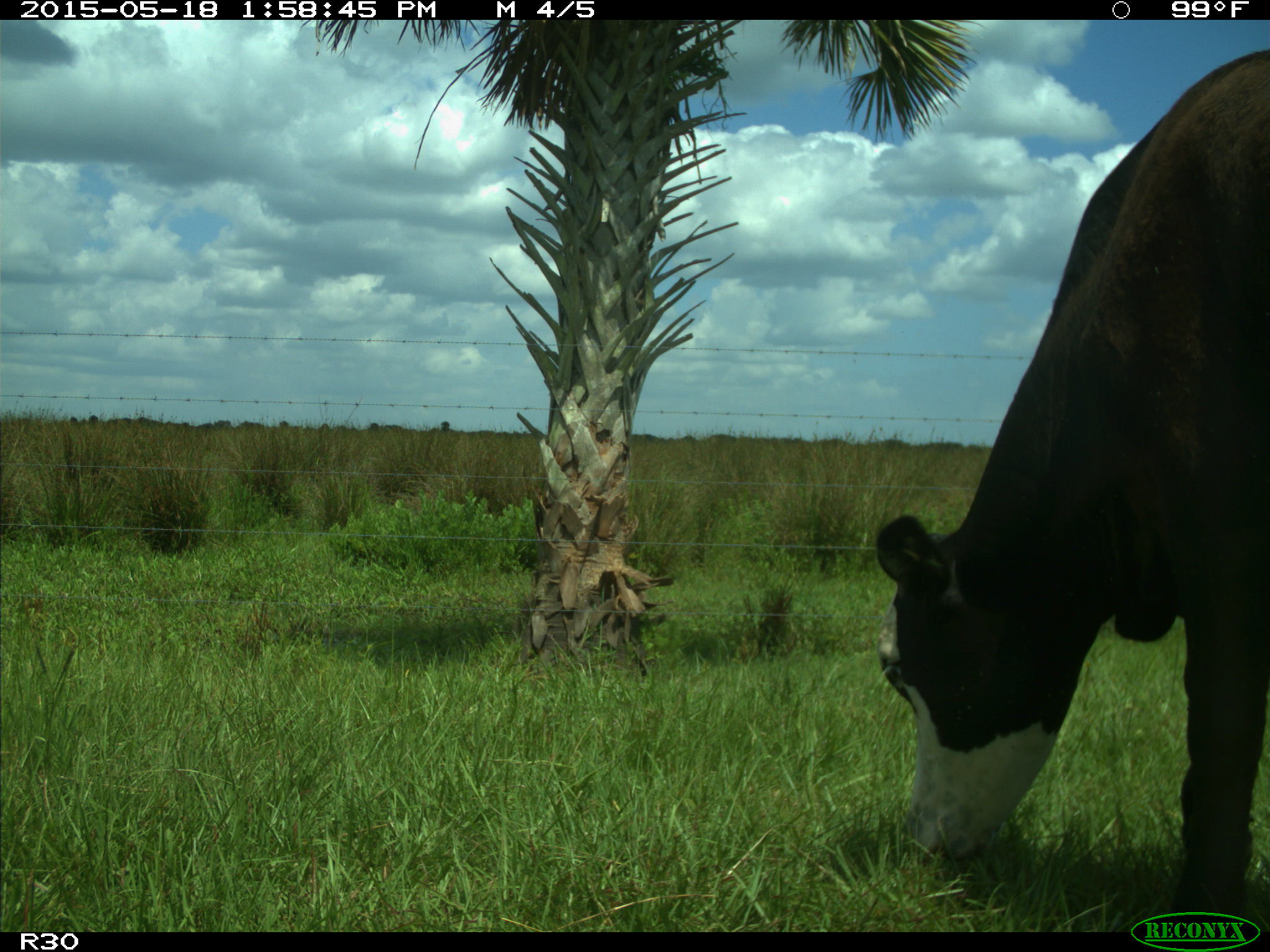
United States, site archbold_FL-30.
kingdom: Animalia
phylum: Chordata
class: Mammalia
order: Artiodactyla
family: Bovidae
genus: Bos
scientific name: Bos taurus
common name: domestic cow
Bos taurus (domestic cow).